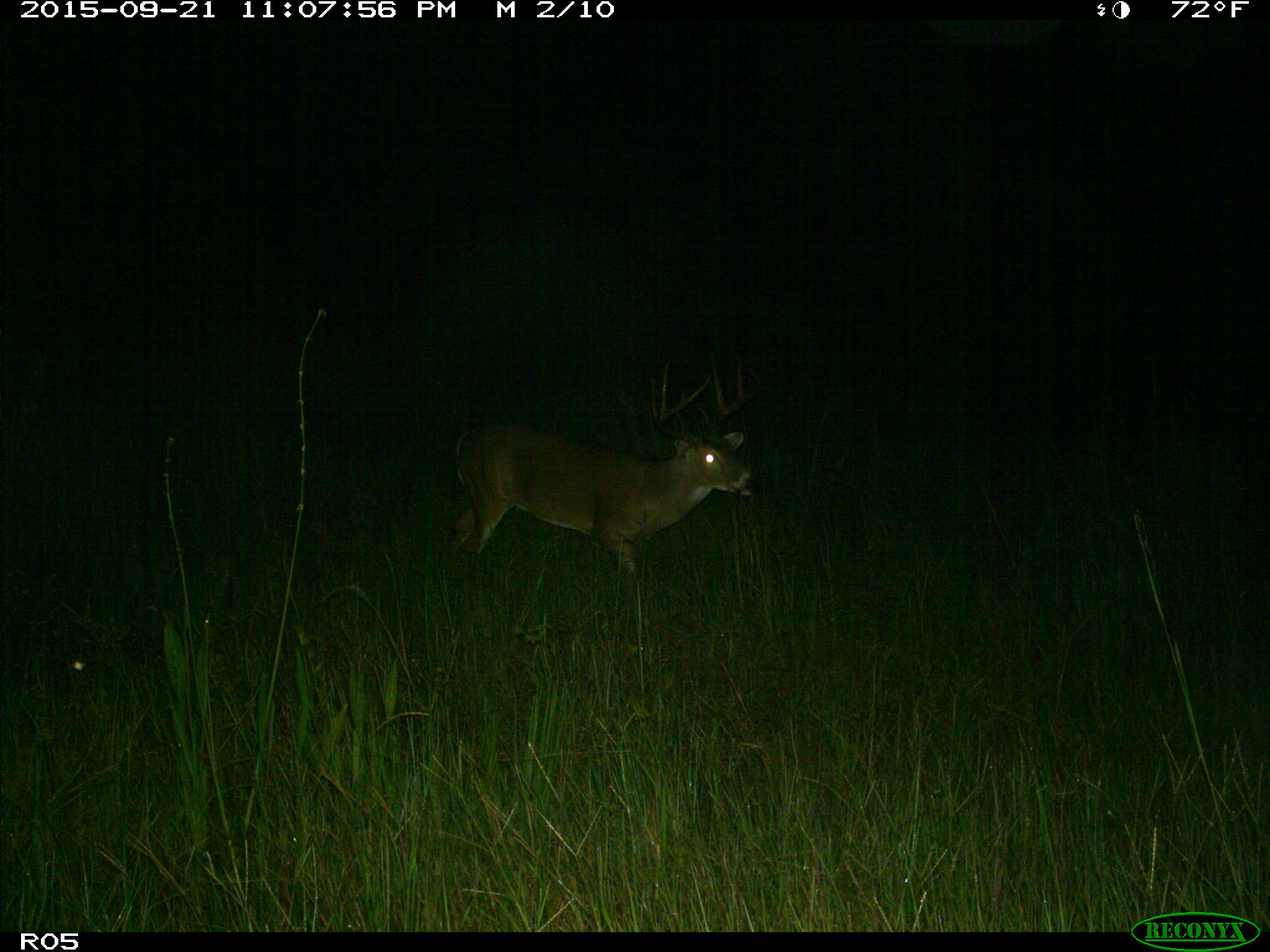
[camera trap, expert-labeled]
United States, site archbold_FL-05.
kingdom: Animalia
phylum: Chordata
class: Mammalia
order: Artiodactyla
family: Cervidae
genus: Odocoileus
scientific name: Odocoileus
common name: deer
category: unidentified deer